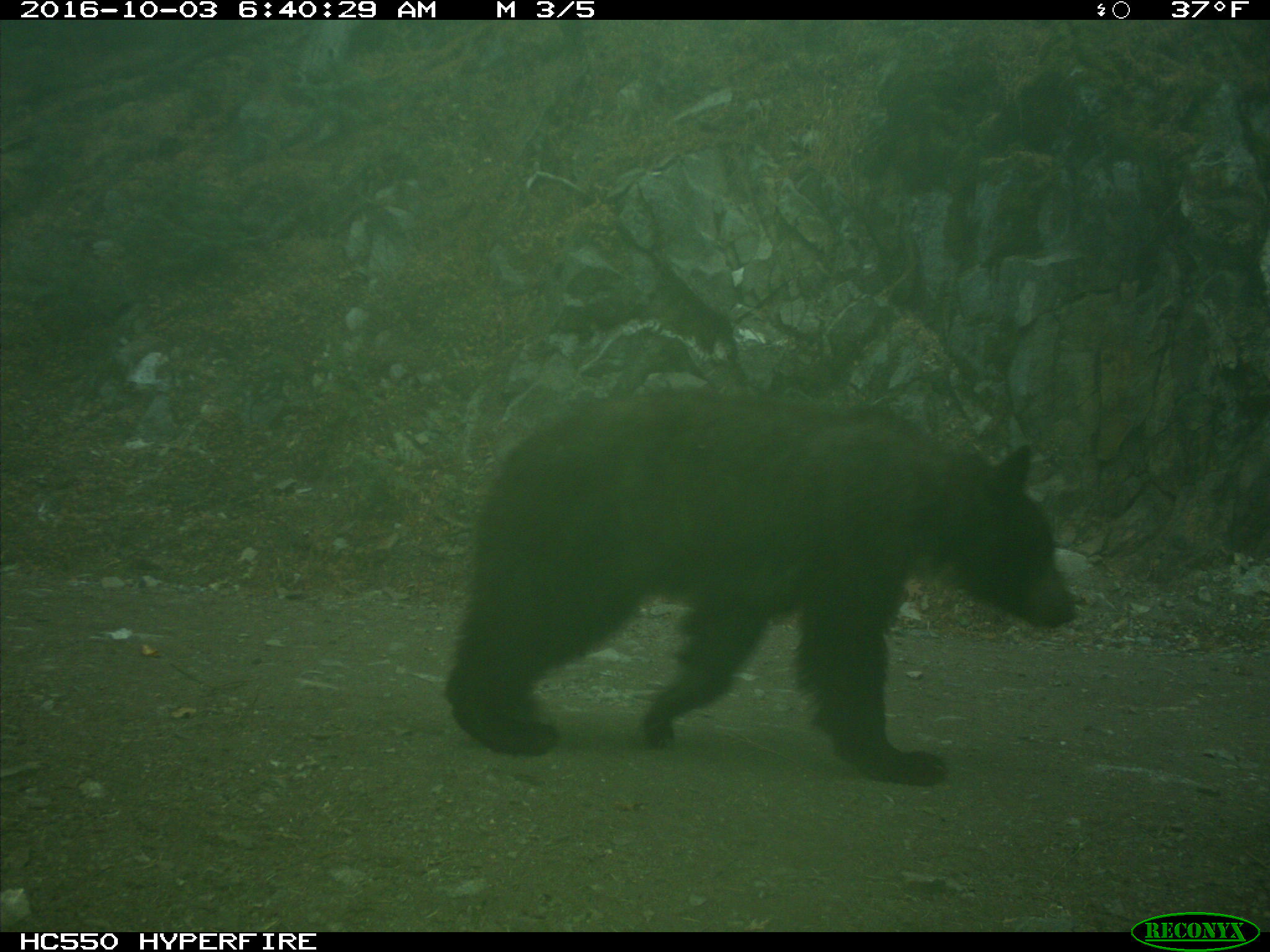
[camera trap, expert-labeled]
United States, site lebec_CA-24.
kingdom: Animalia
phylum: Chordata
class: Mammalia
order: Carnivora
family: Ursidae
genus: Ursus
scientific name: Ursus americanus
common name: american black bear